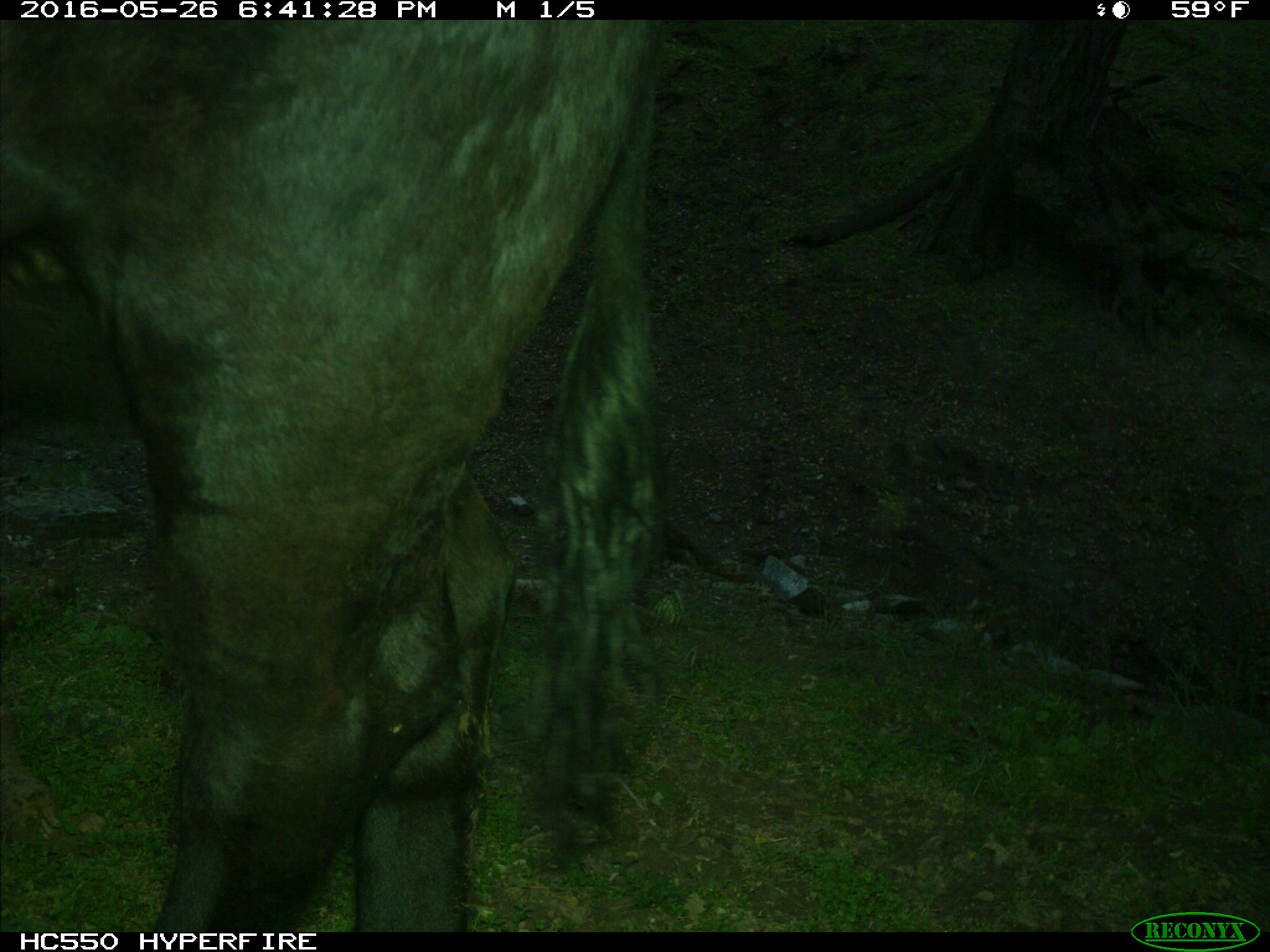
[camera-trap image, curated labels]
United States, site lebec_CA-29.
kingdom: Animalia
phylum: Chordata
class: Mammalia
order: Artiodactyla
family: Bovidae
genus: Bos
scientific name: Bos taurus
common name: domestic cow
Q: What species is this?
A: Bos taurus (domestic cow).